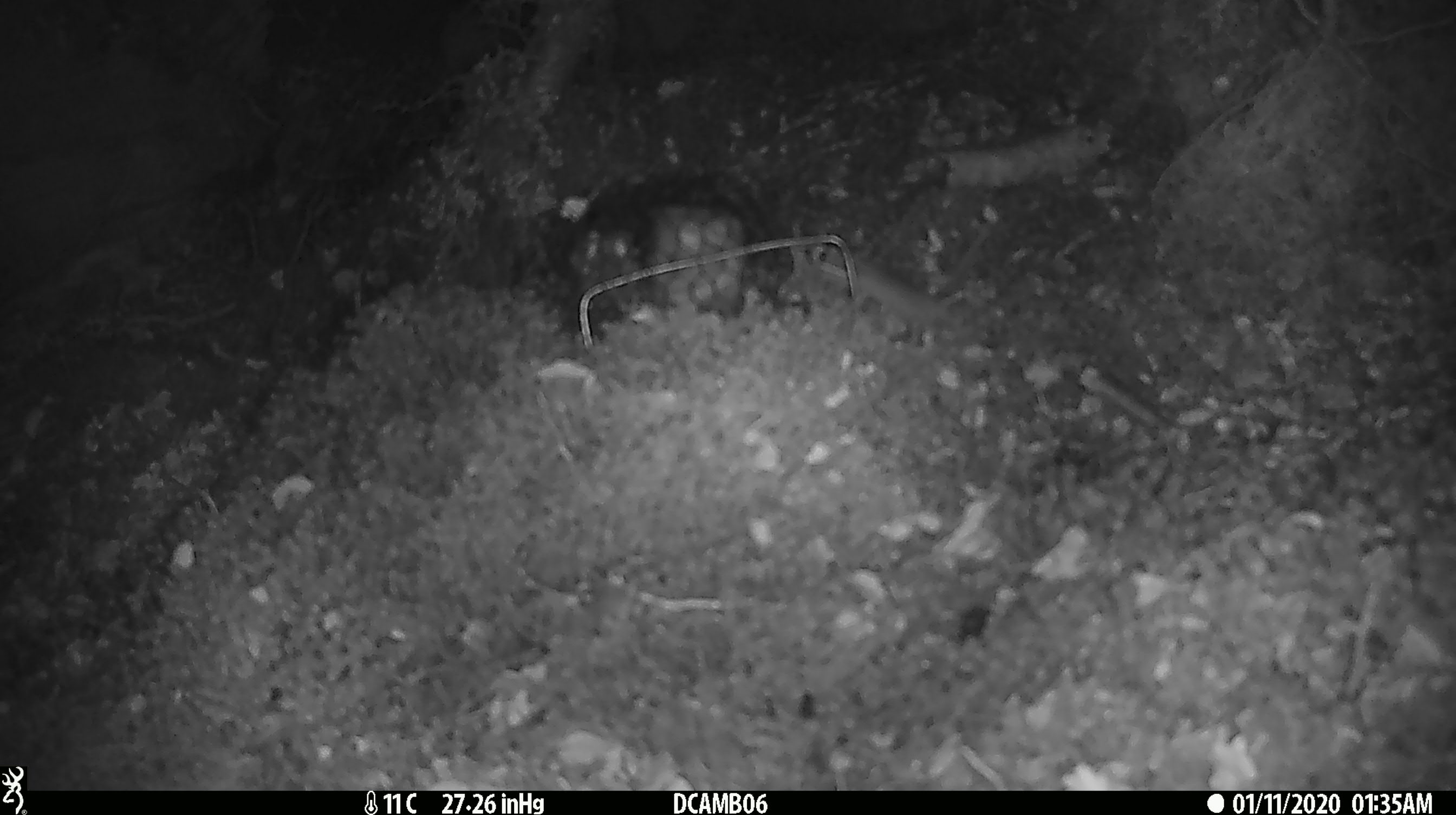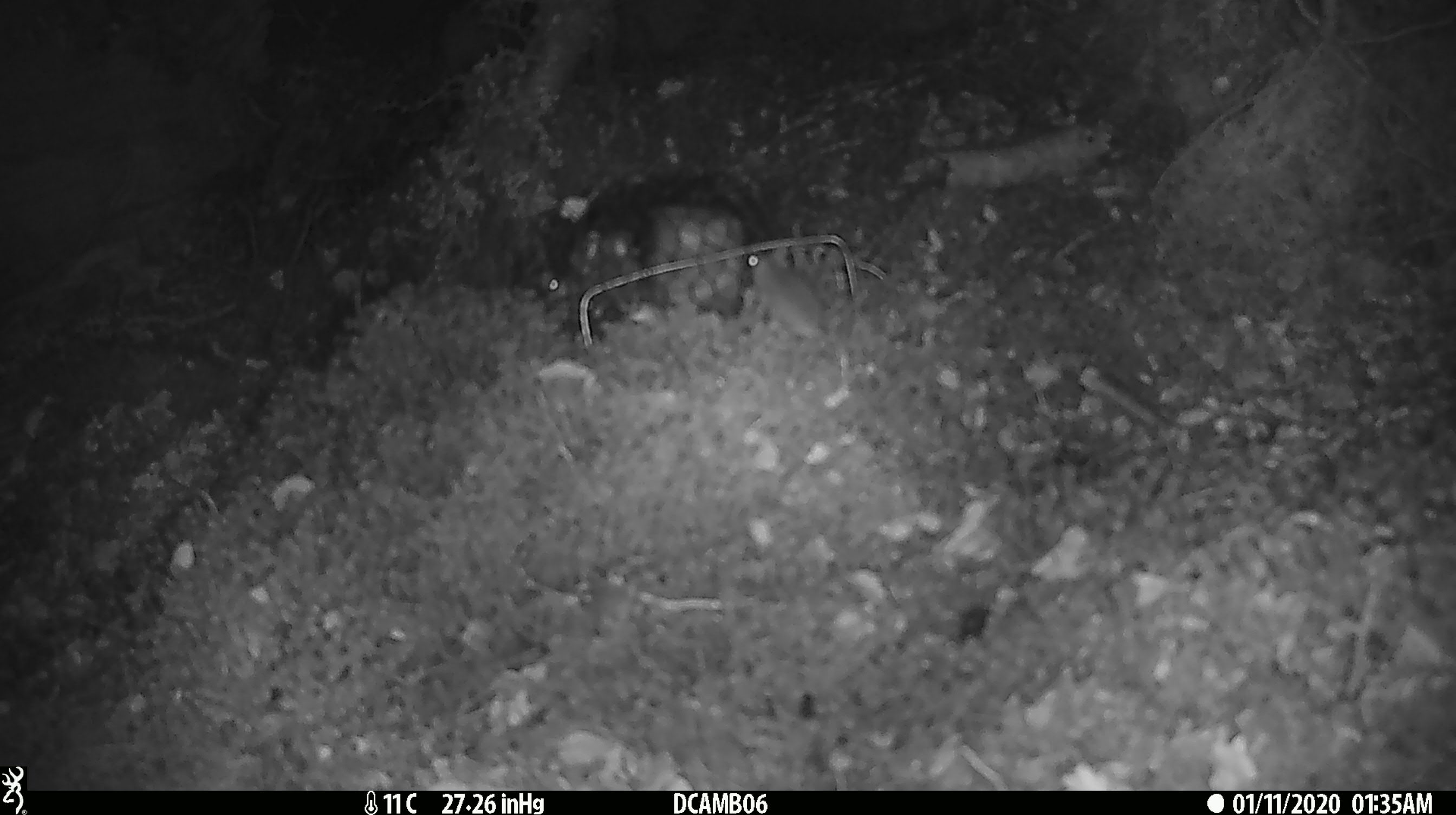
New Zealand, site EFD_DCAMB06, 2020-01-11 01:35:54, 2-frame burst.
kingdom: Animalia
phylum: Chordata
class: Mammalia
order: Rodentia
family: Muridae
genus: Mus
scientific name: Mus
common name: mouse